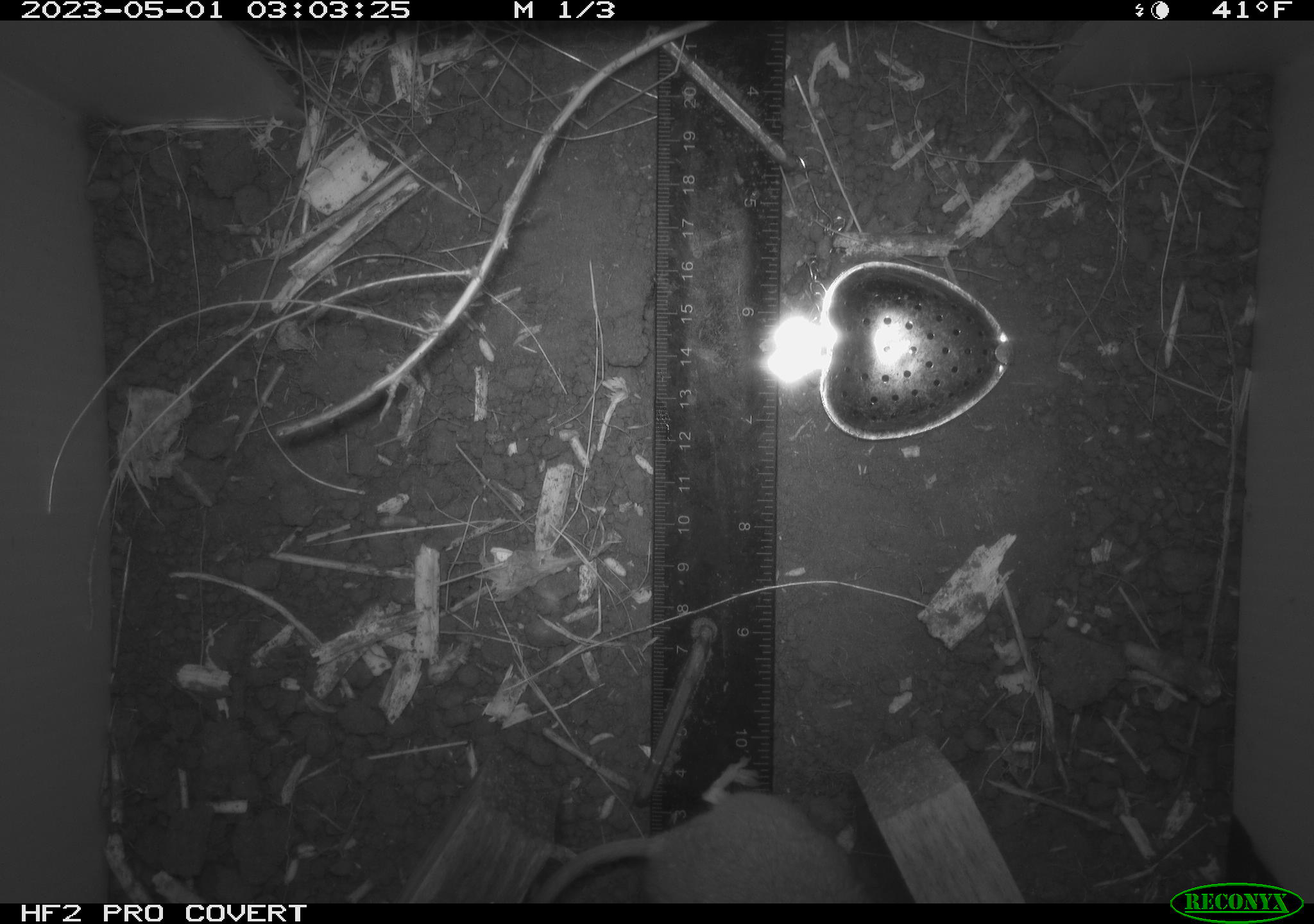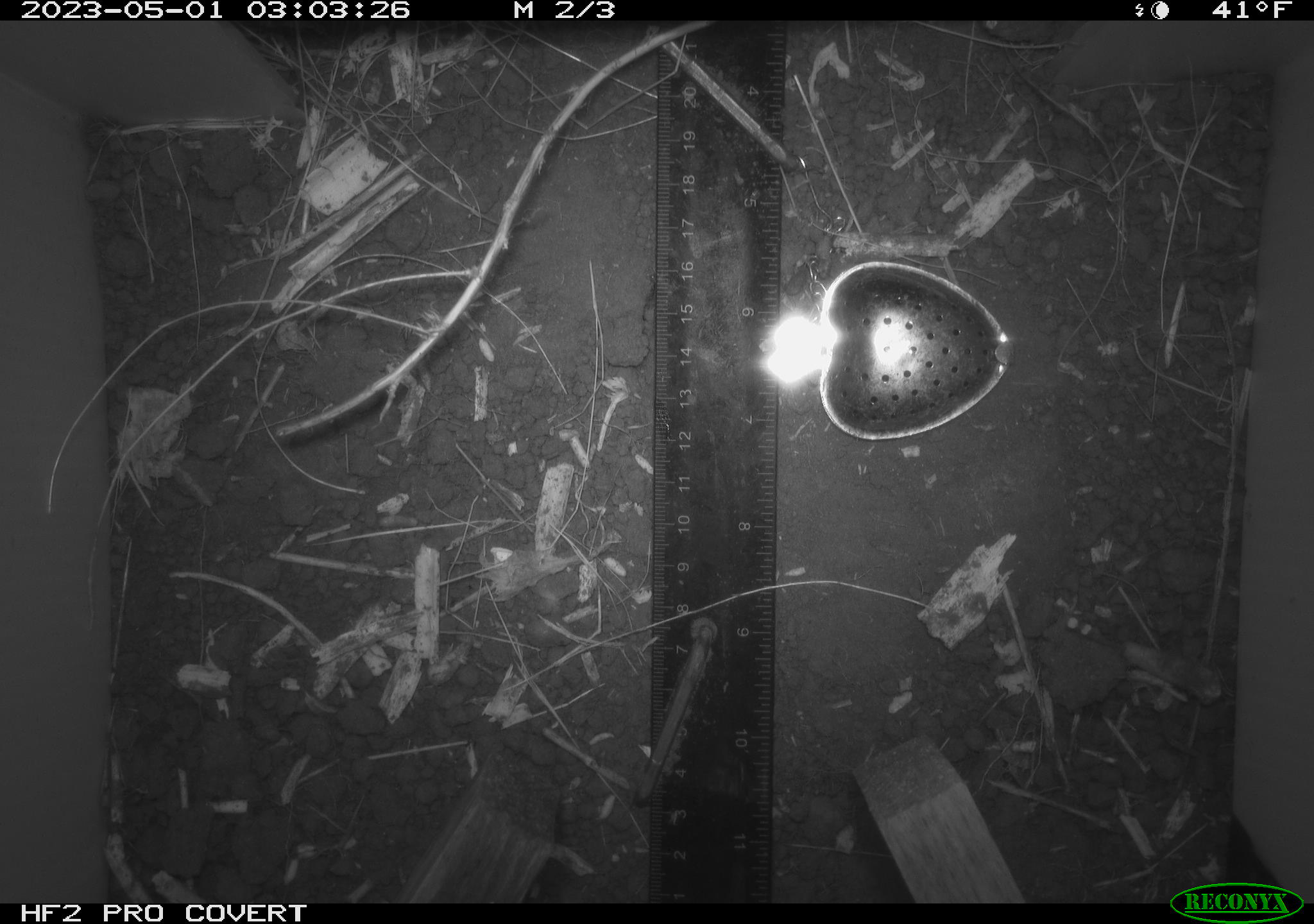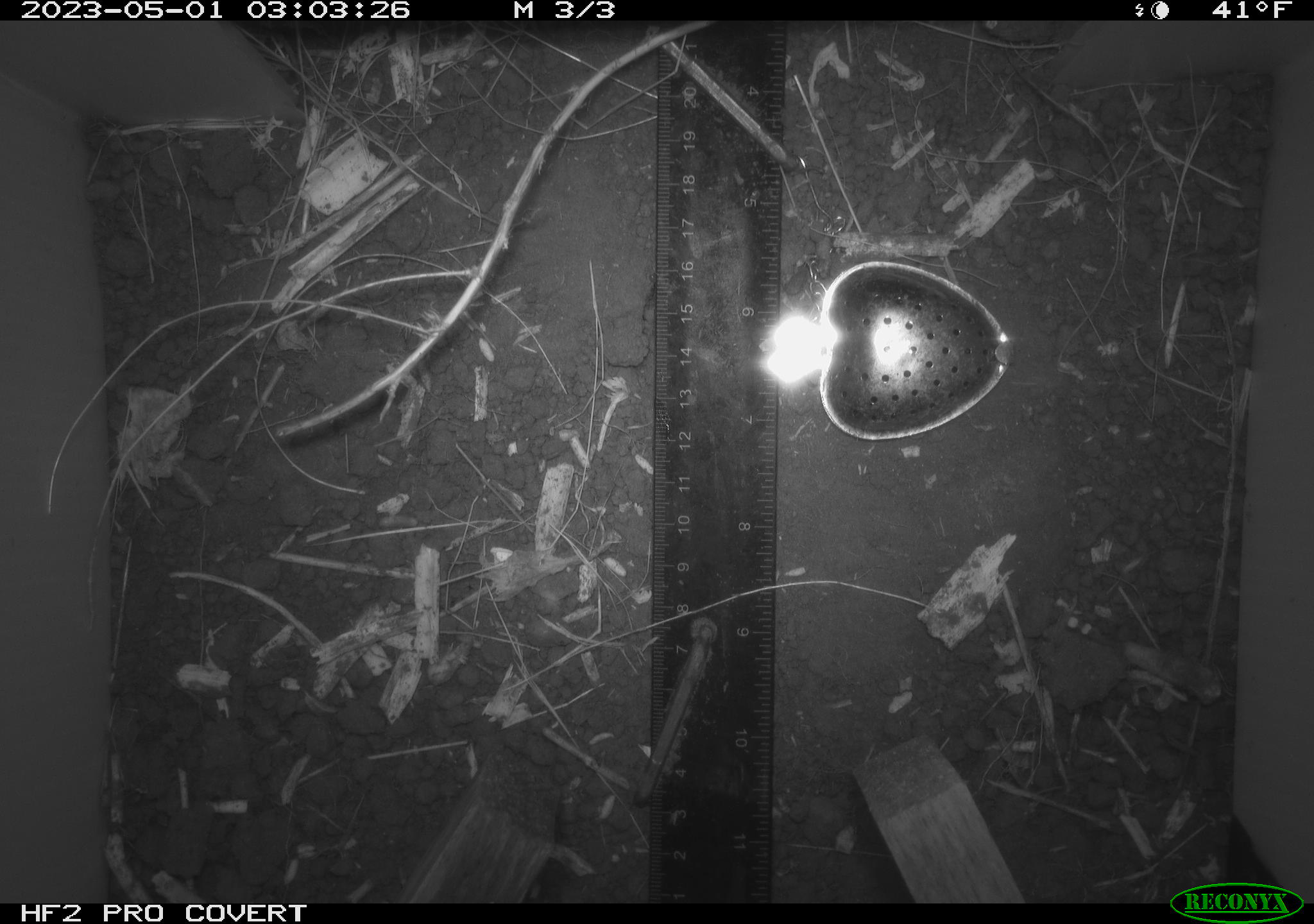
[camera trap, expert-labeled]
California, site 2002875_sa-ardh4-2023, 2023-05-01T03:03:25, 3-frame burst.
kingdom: Animalia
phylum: Chordata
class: Mammalia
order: Rodentia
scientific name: Rodentia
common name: mouse species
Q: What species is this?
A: Mouse species (Rodentia).